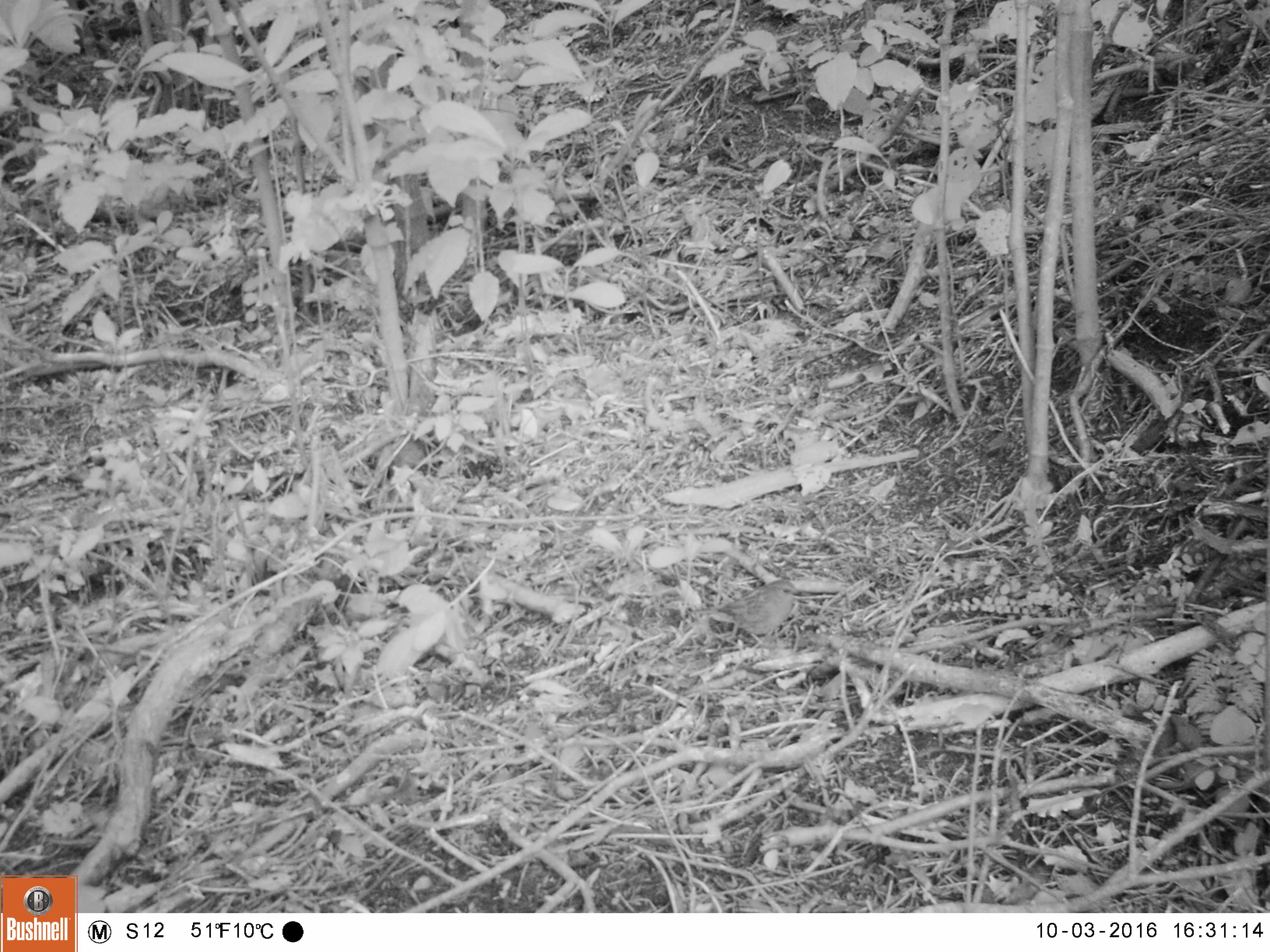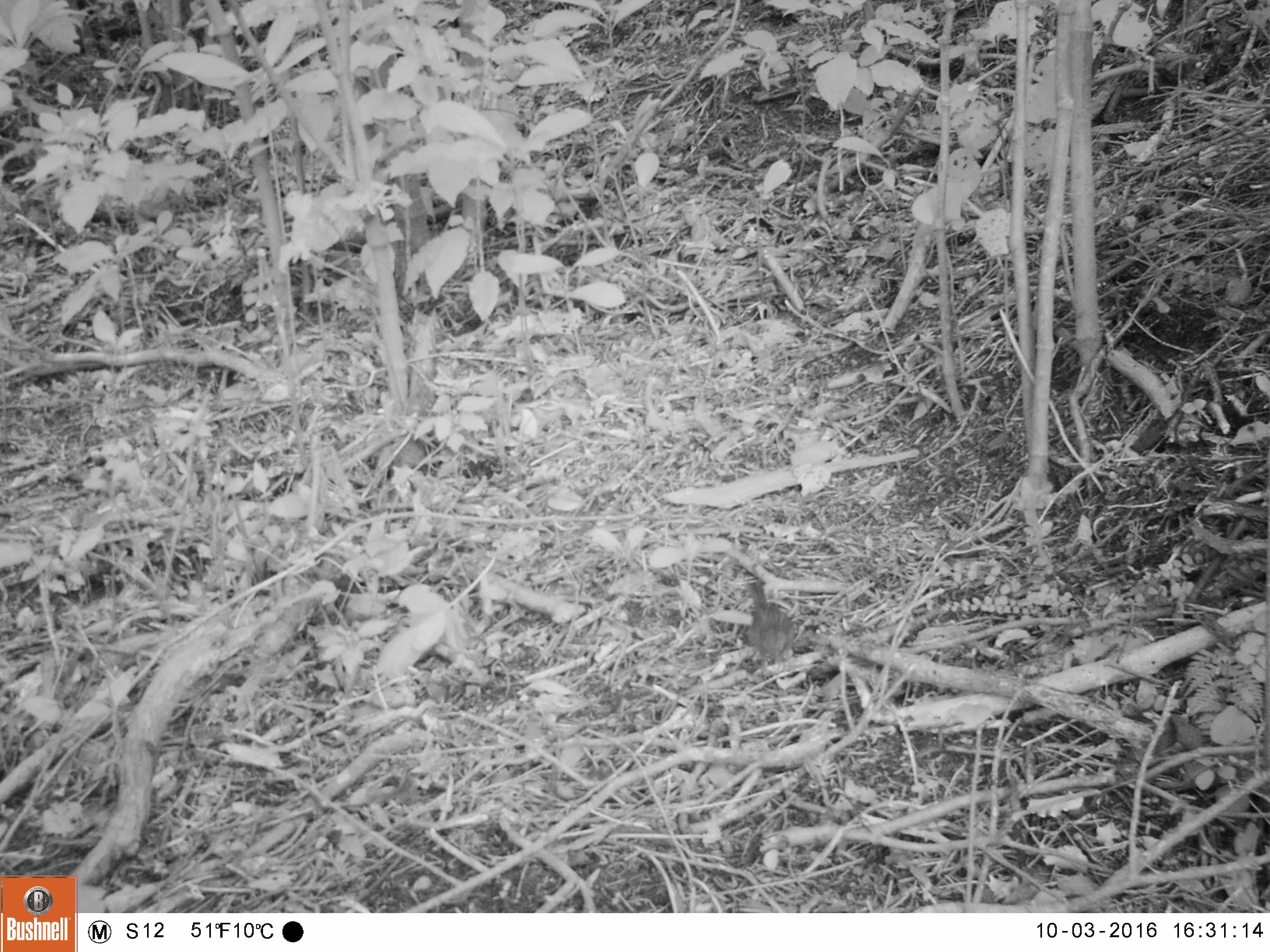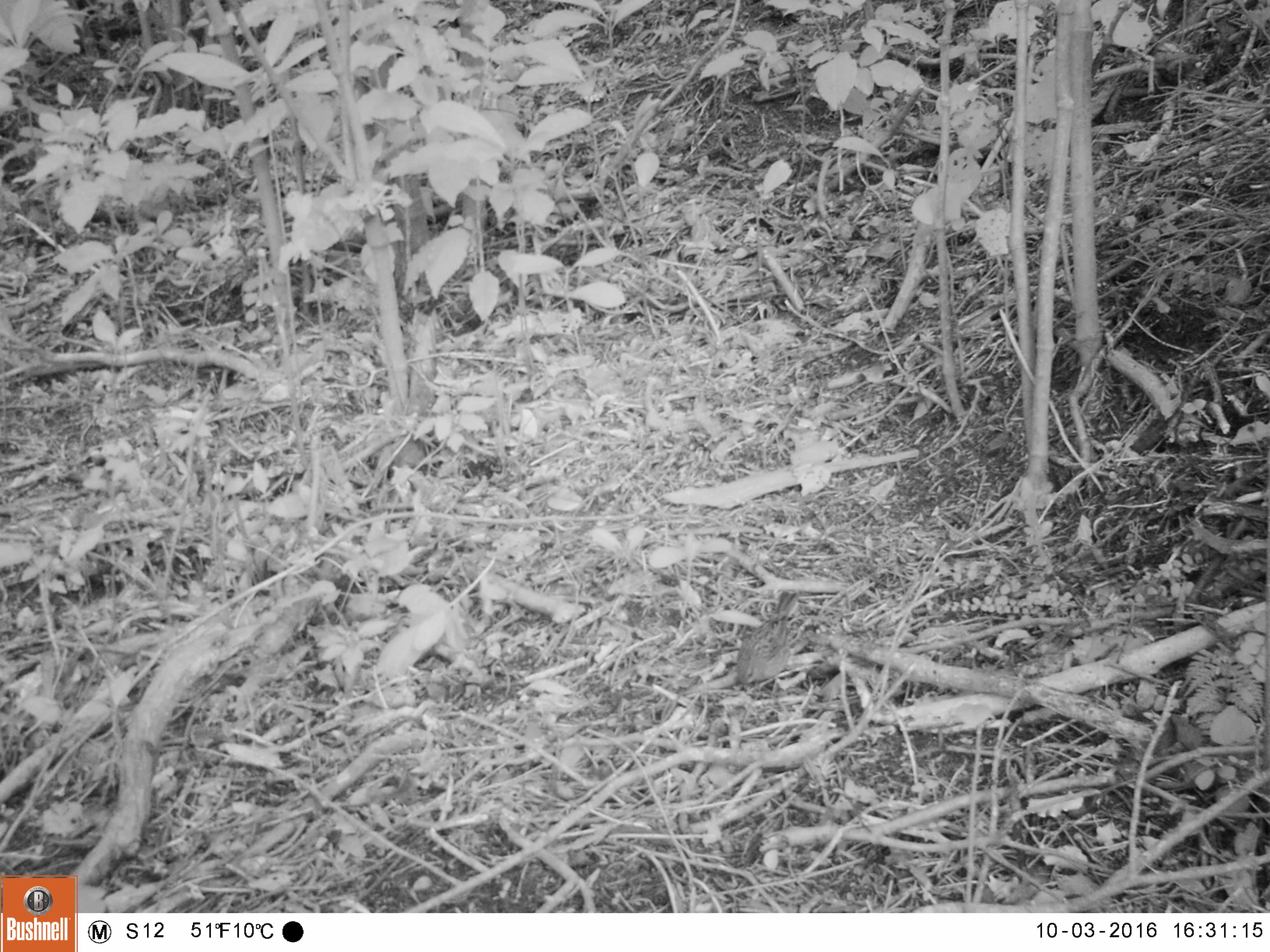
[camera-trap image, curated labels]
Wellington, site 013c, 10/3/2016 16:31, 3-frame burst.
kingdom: Animalia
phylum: Chordata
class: Aves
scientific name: Aves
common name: bird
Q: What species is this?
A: Bird (Aves).